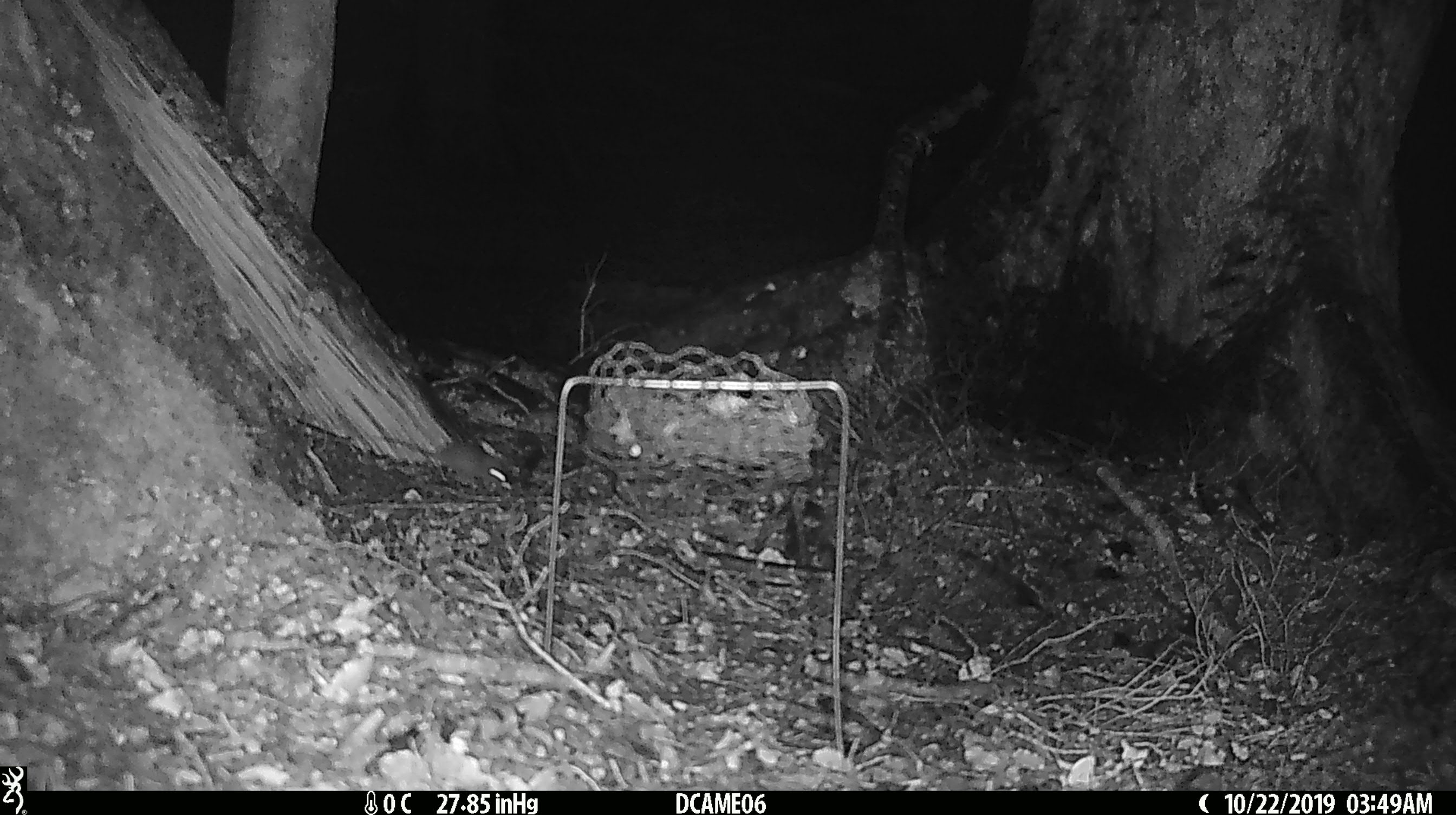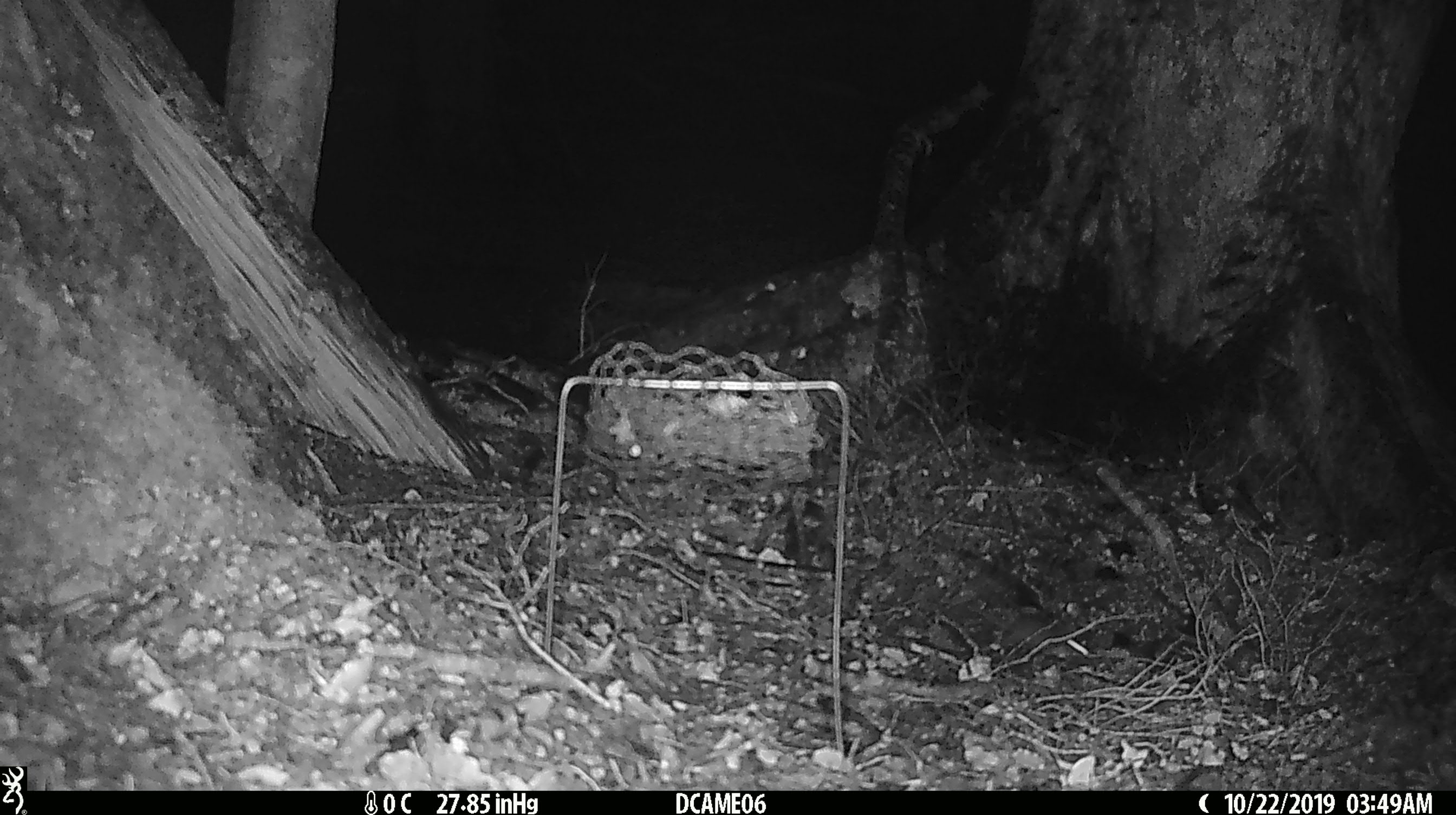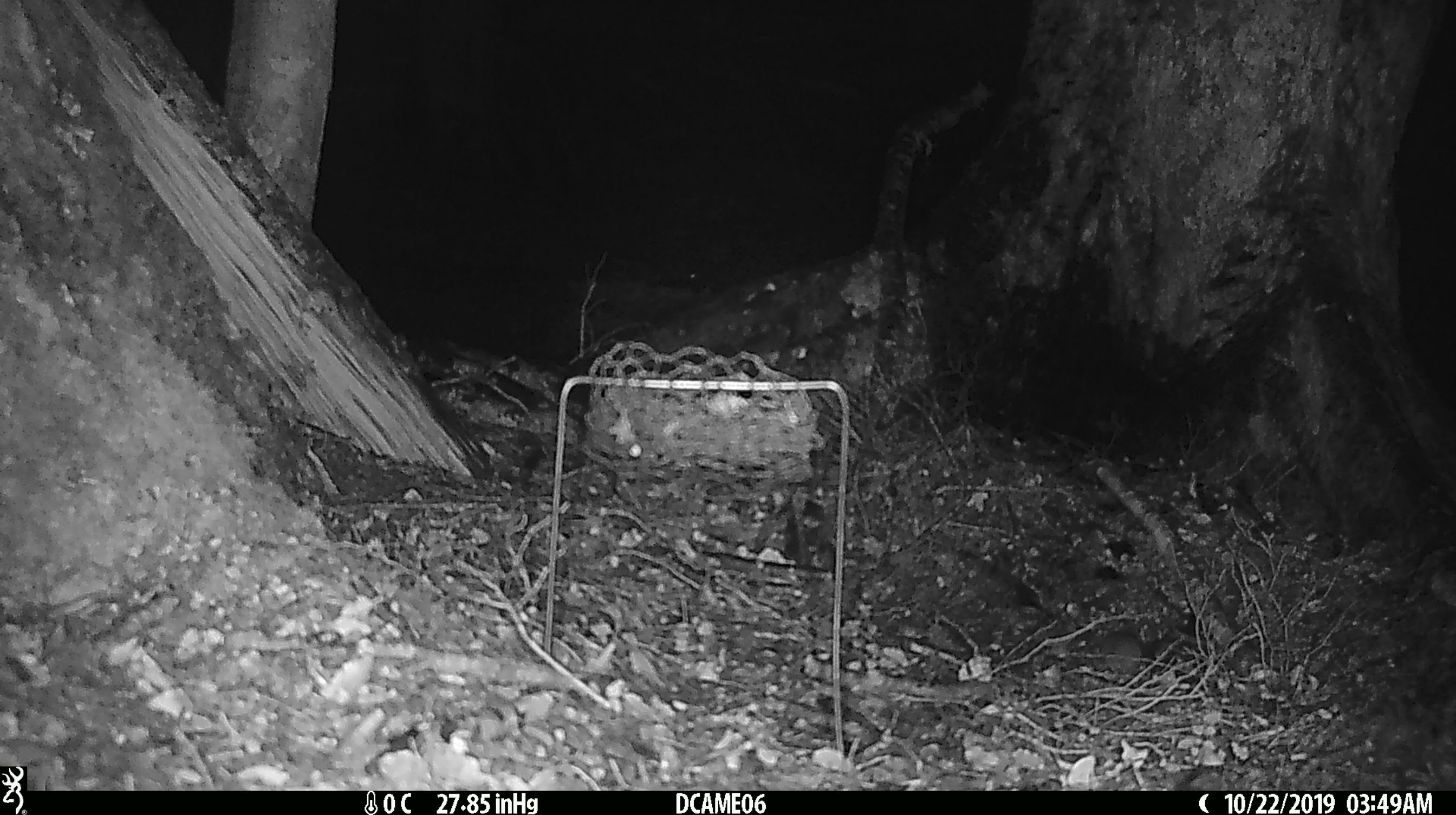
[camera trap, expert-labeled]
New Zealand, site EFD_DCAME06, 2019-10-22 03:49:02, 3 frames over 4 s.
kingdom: Animalia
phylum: Chordata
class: Mammalia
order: Rodentia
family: Muridae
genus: Mus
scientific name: Mus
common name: mouse